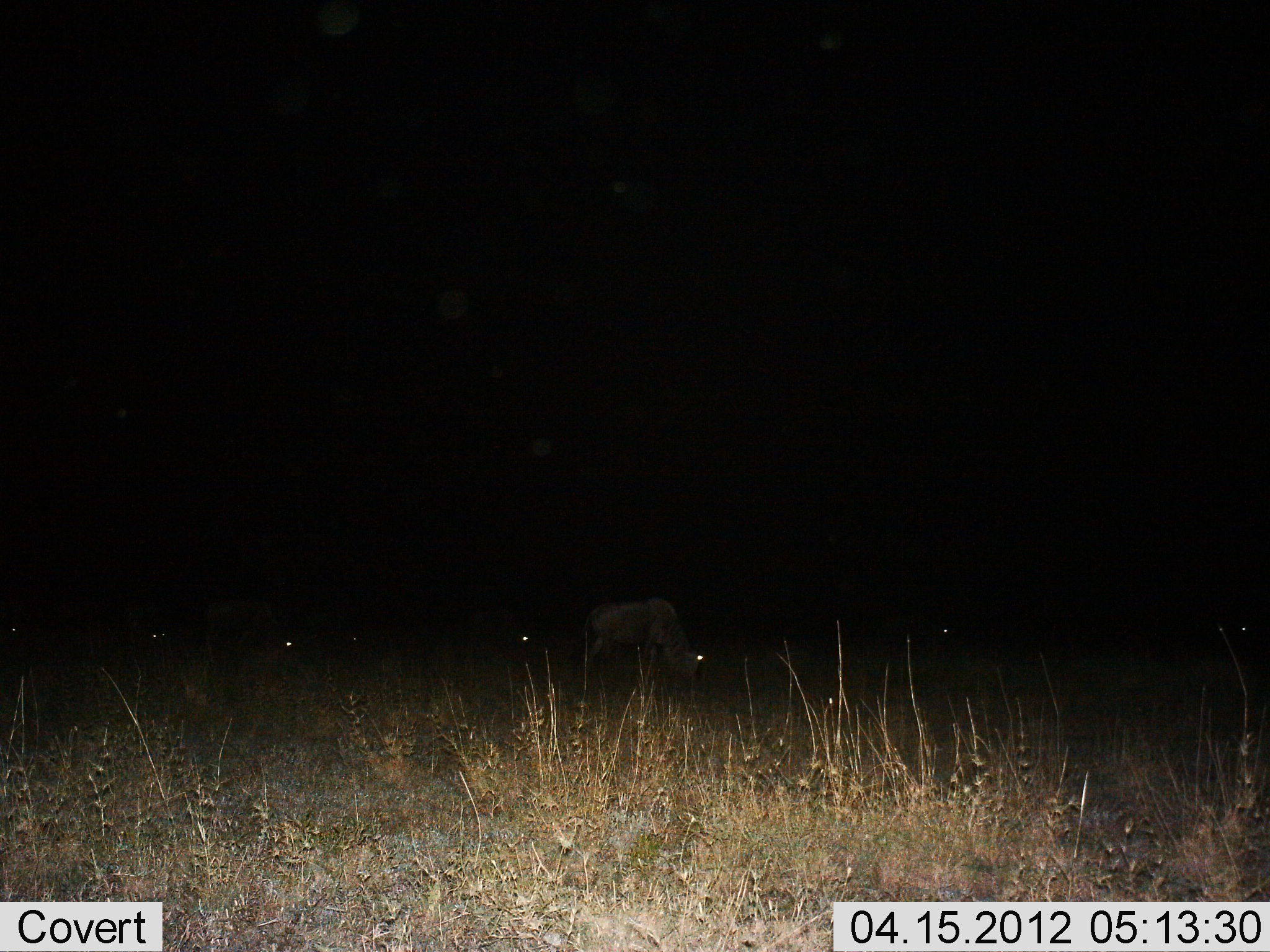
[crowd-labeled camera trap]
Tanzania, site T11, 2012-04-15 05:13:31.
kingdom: Animalia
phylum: Chordata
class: Mammalia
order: Artiodactyla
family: Bovidae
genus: Connochaetes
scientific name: Connochaetes taurinus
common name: blue wildebeest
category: wildebeest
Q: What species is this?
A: Wildebeest (blue wildebeest) (Connochaetes taurinus).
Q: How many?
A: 6.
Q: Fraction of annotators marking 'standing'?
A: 55%.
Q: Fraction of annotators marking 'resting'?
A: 25%.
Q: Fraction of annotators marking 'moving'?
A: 10%.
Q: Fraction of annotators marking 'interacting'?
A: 0%.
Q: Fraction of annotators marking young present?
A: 15%.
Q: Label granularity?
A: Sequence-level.